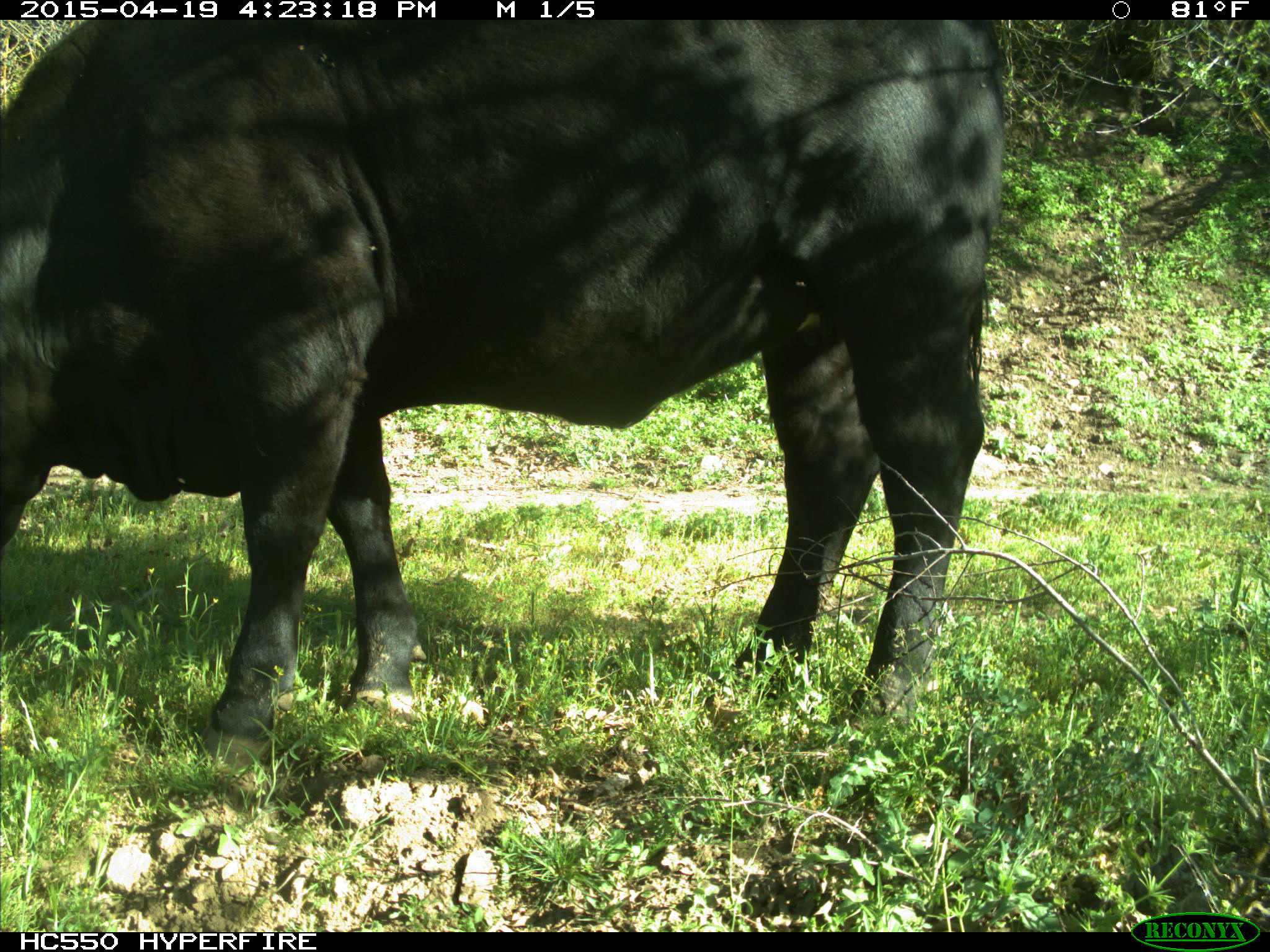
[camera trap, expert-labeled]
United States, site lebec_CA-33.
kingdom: Animalia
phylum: Chordata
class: Mammalia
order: Artiodactyla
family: Bovidae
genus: Bos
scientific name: Bos taurus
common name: domestic cow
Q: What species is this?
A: Bos taurus (domestic cow).